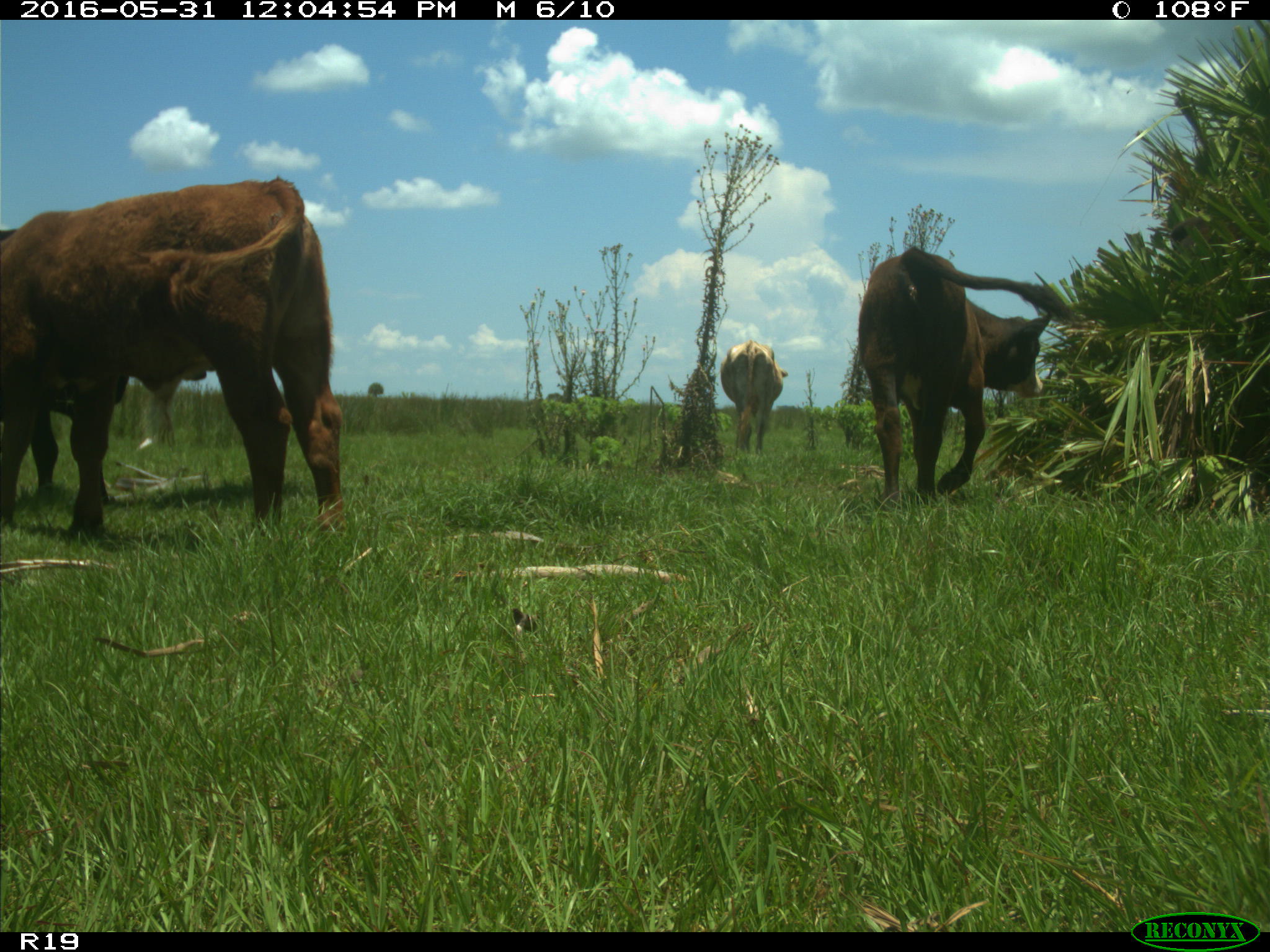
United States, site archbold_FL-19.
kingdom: Animalia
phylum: Chordata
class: Mammalia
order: Artiodactyla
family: Bovidae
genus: Bos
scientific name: Bos taurus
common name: domestic cow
Bos taurus (domestic cow).